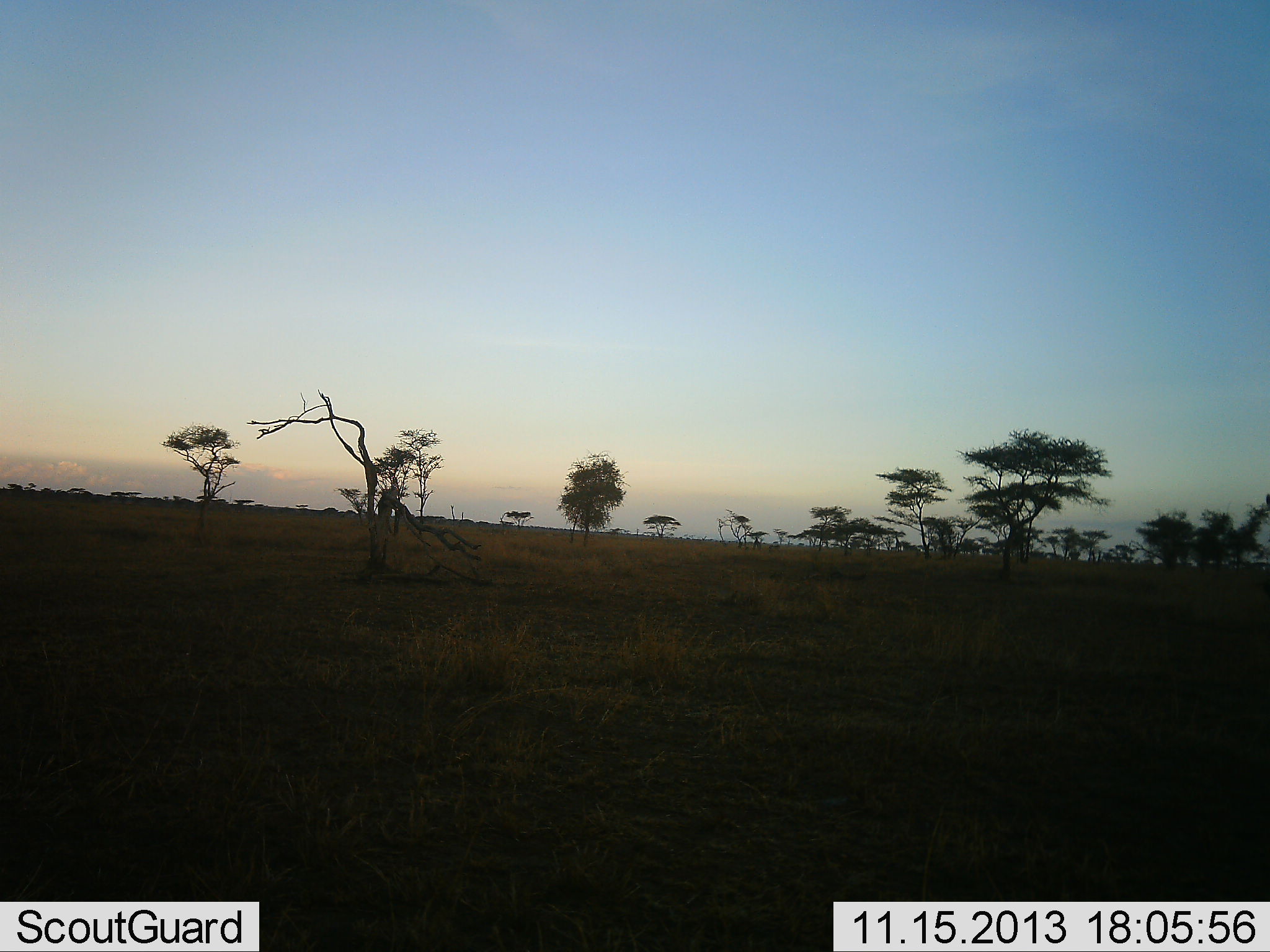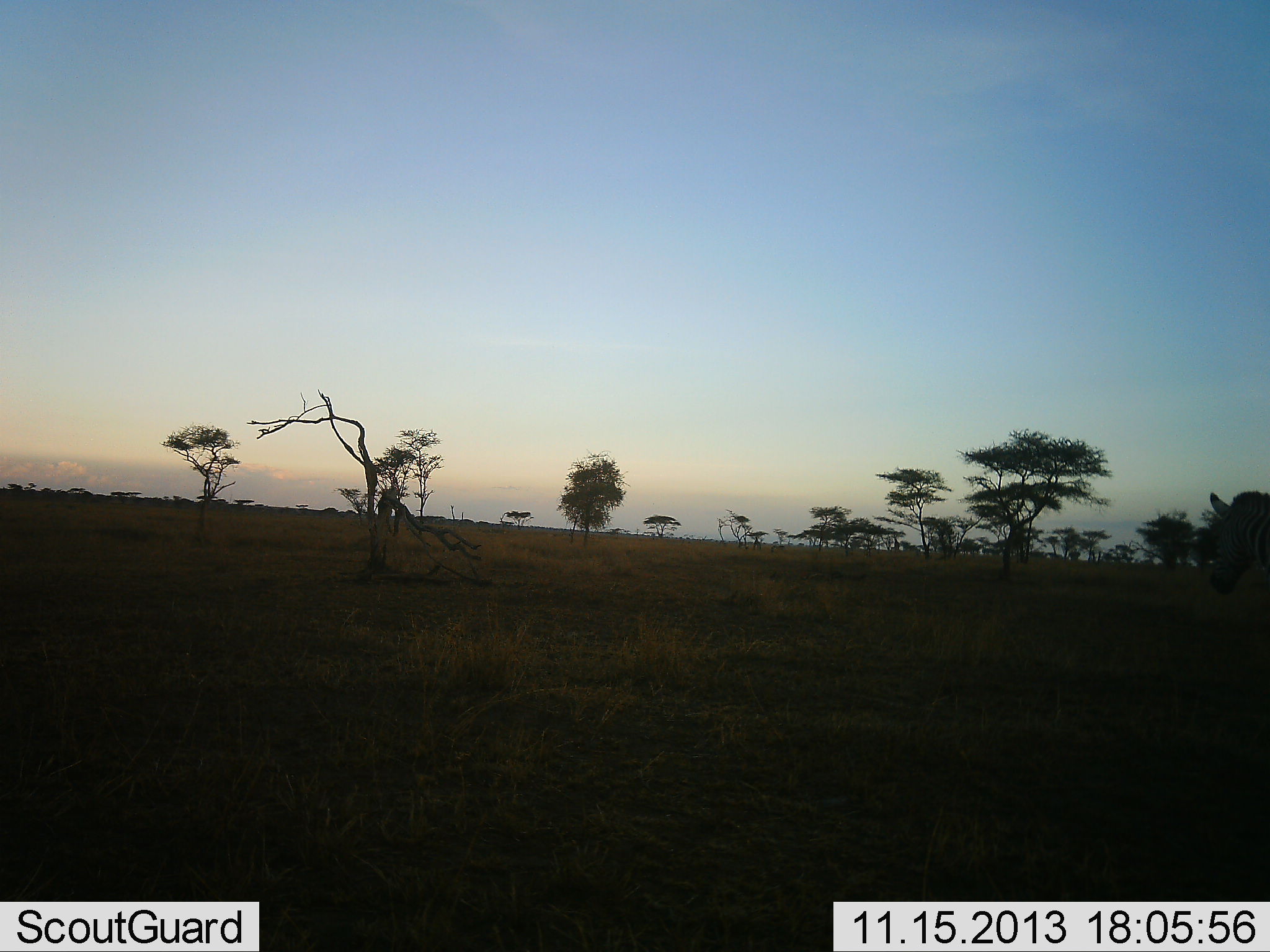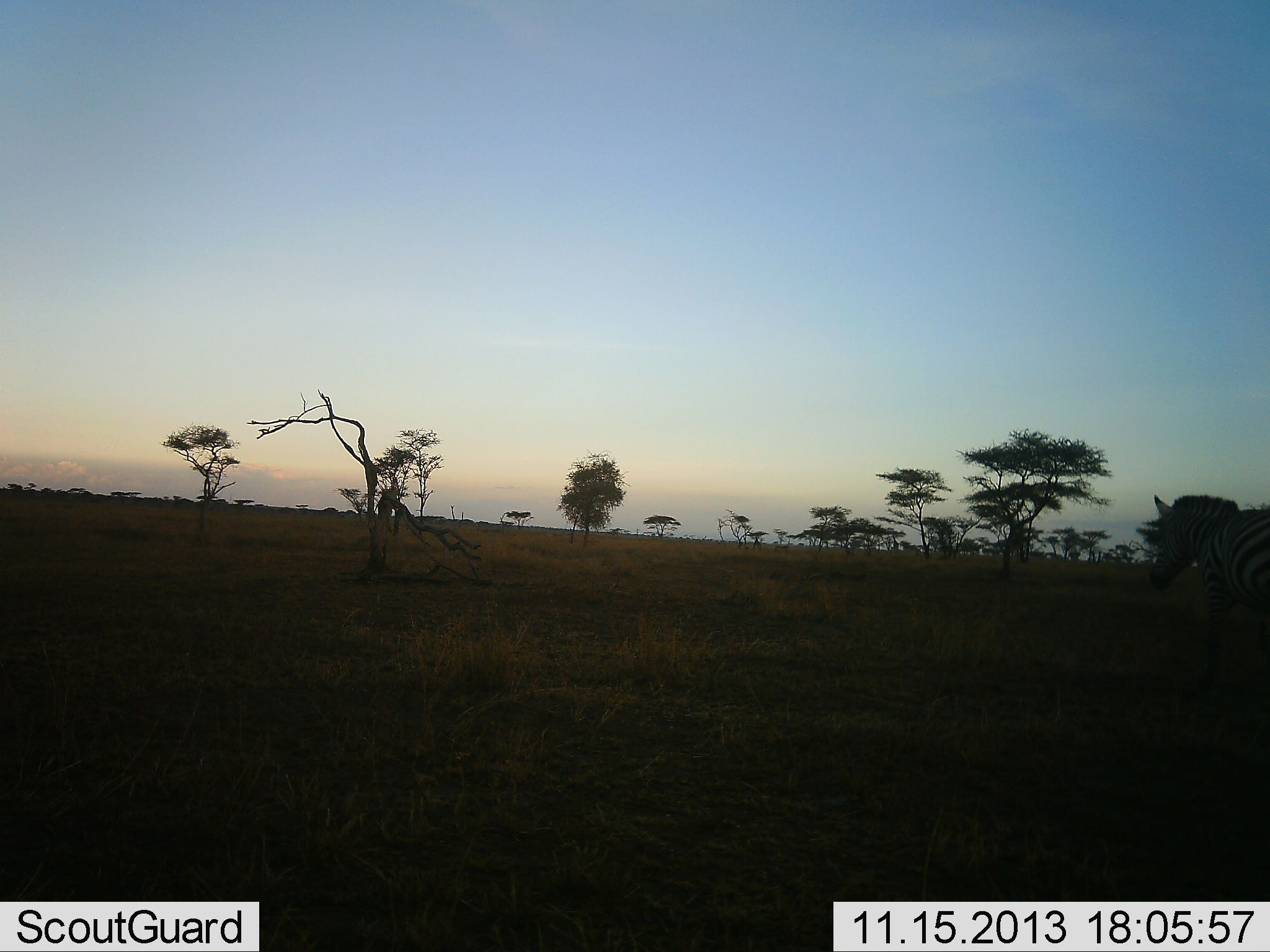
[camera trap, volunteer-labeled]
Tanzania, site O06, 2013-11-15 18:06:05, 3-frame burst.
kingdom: Animalia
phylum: Chordata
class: Mammalia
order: Perissodactyla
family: Equidae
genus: Equus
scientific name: Equus quagga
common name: plains zebra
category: zebra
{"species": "zebra (plains zebra) (Equus quagga)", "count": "1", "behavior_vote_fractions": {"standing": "0%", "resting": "0%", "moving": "100%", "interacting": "0%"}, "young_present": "0%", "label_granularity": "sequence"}